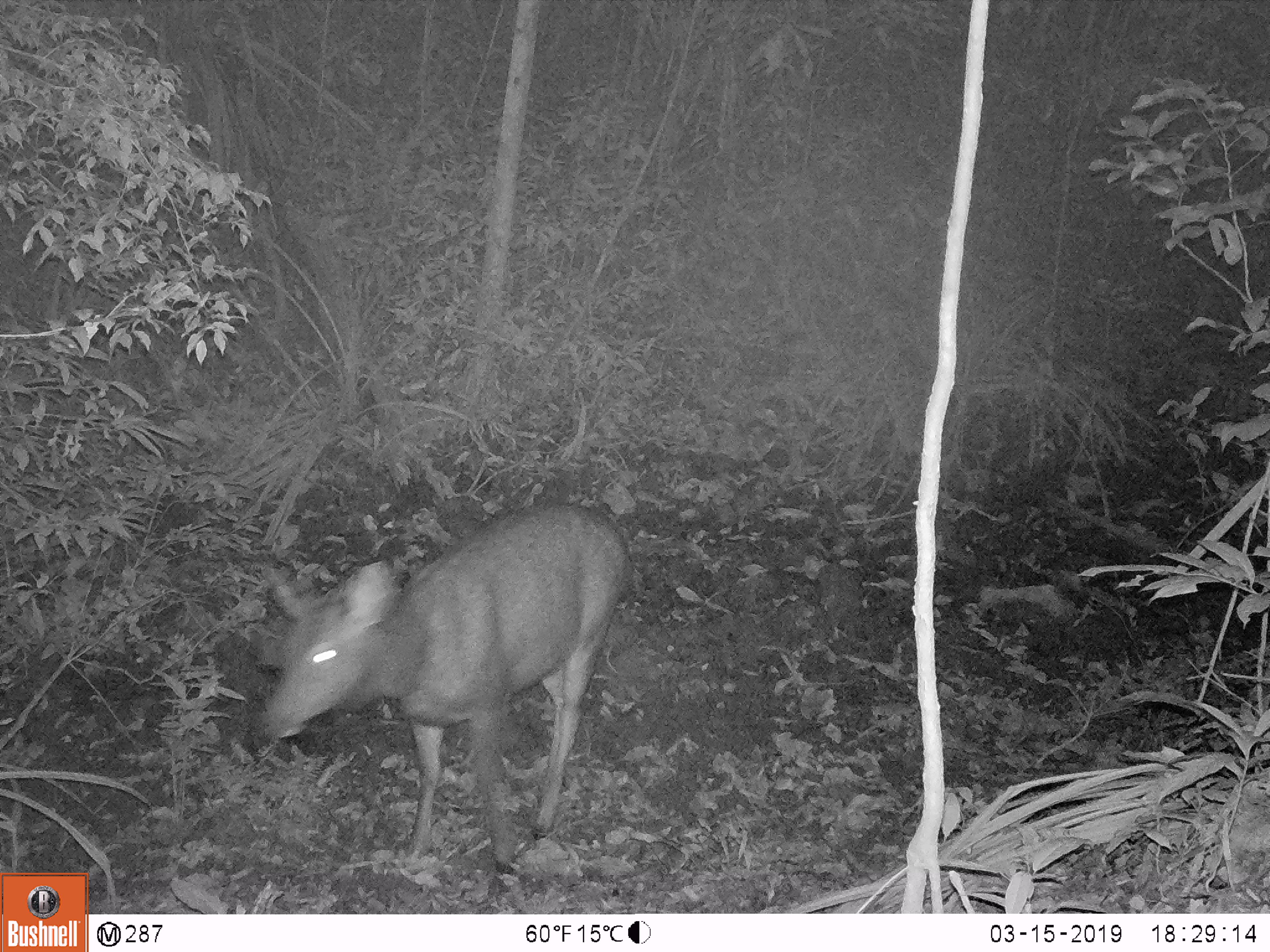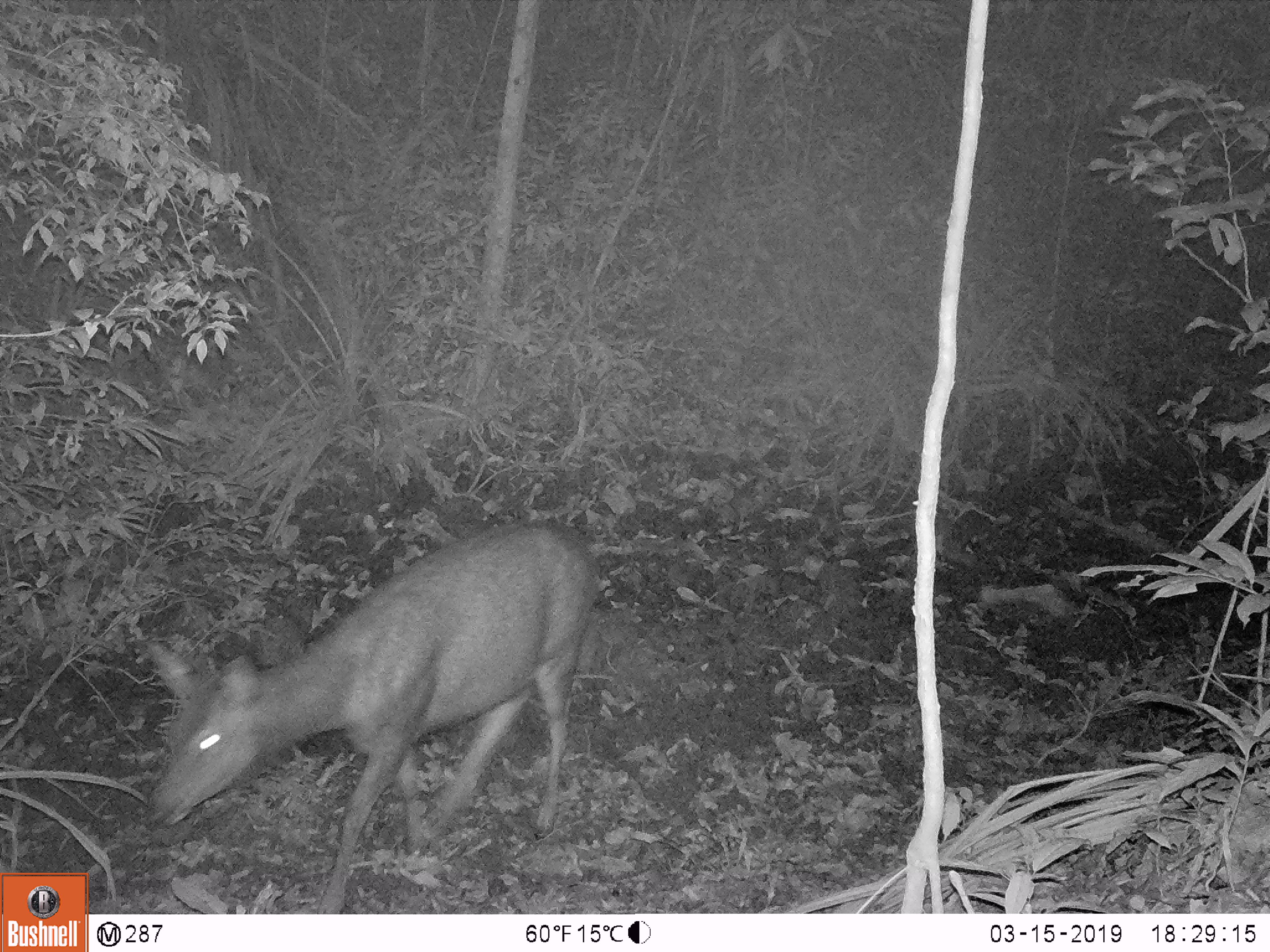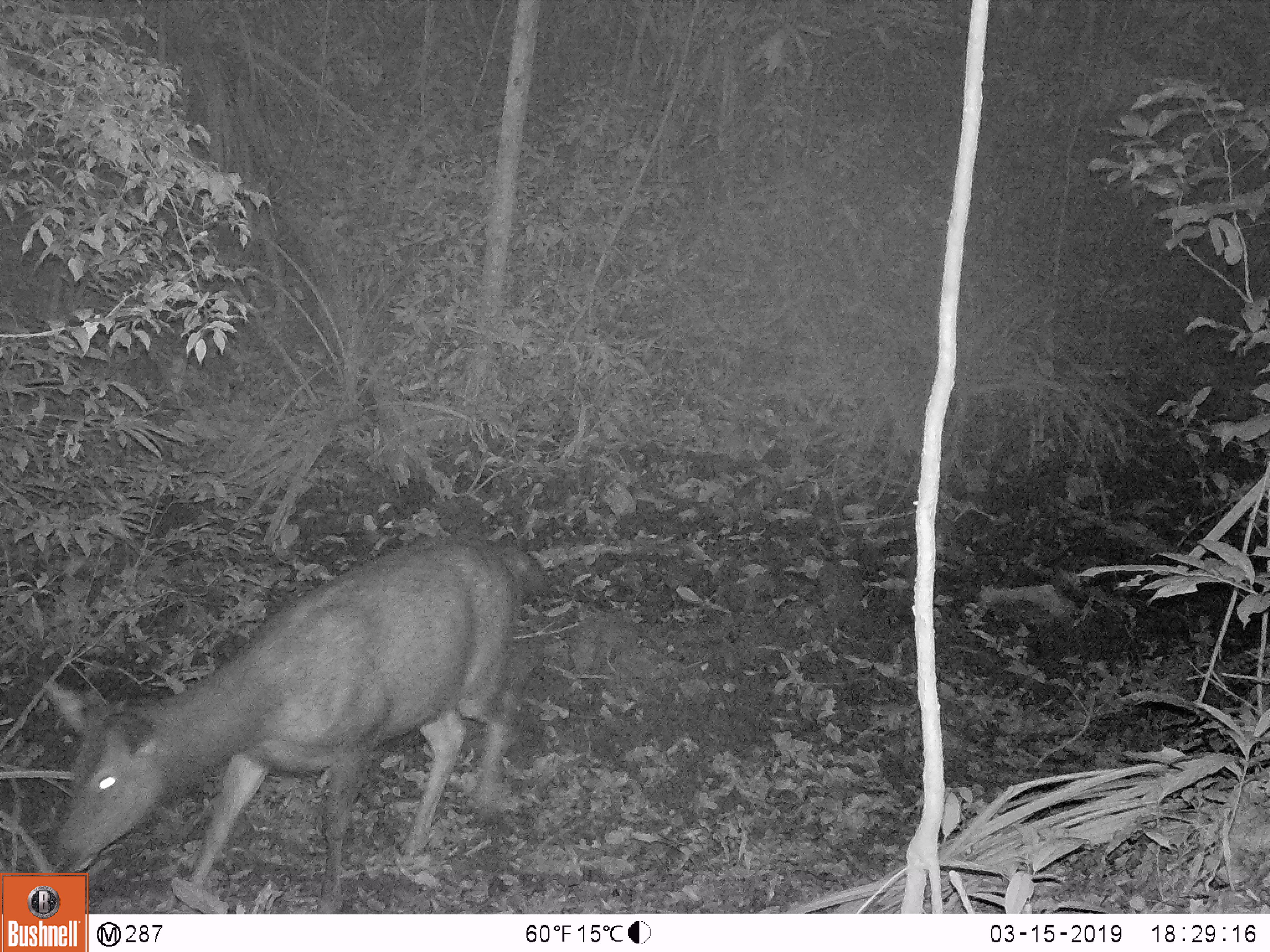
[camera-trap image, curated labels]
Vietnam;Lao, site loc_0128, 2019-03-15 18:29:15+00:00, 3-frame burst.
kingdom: Animalia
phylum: Chordata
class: Mammalia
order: Artiodactyla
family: Cervidae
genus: Rusa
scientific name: Rusa unicolor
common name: sambar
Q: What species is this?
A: Sambar (Rusa unicolor).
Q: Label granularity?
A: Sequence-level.